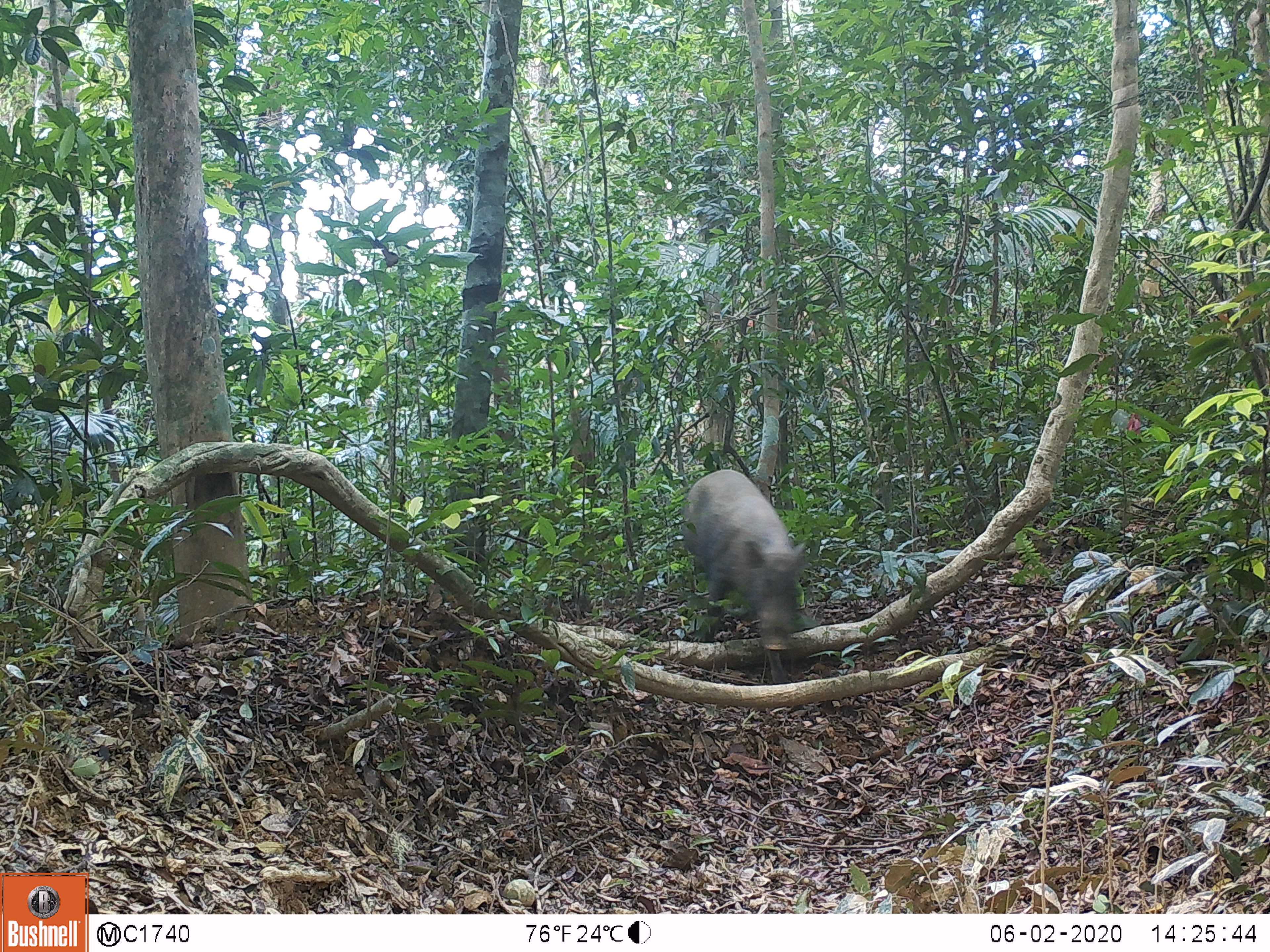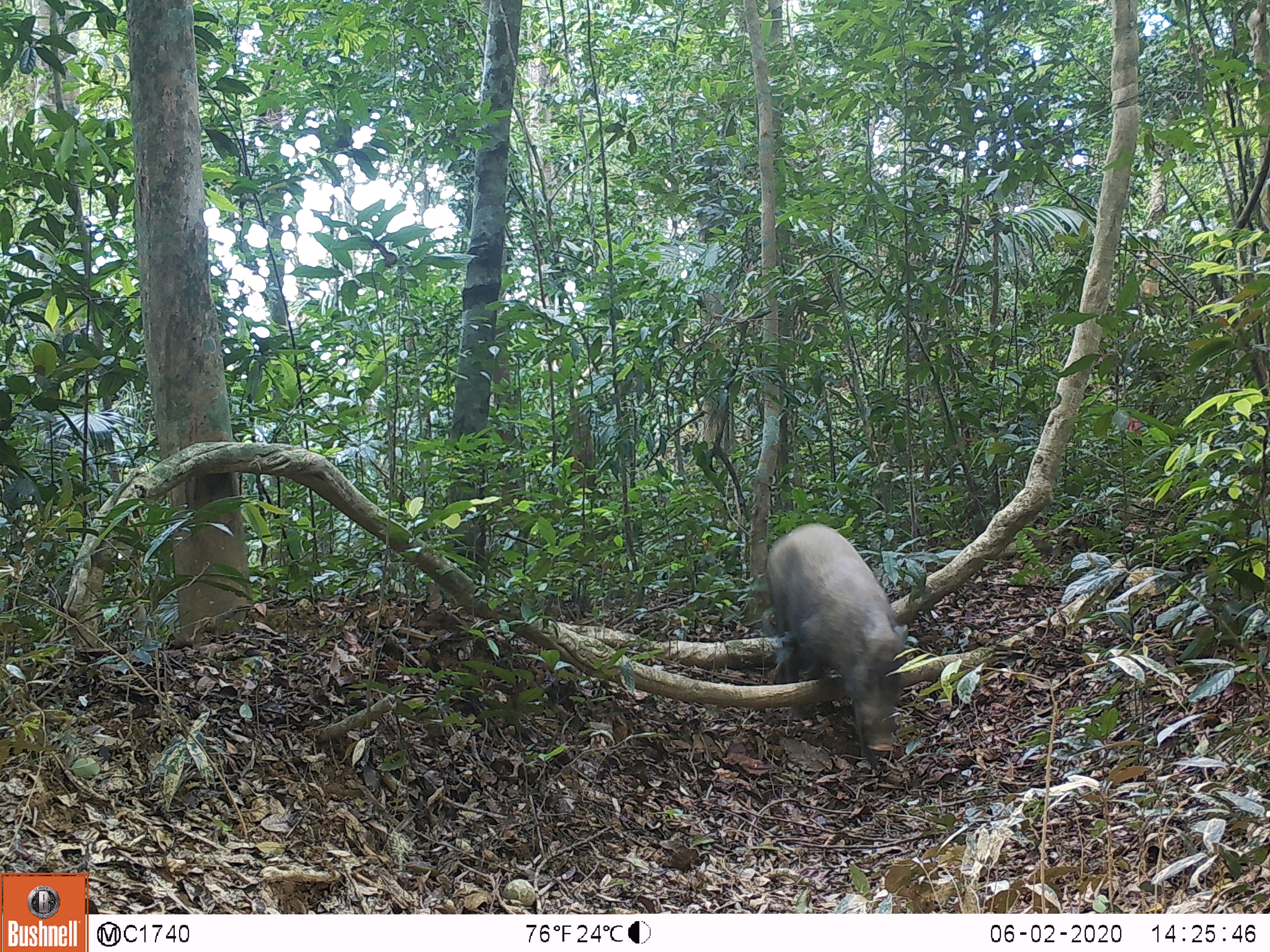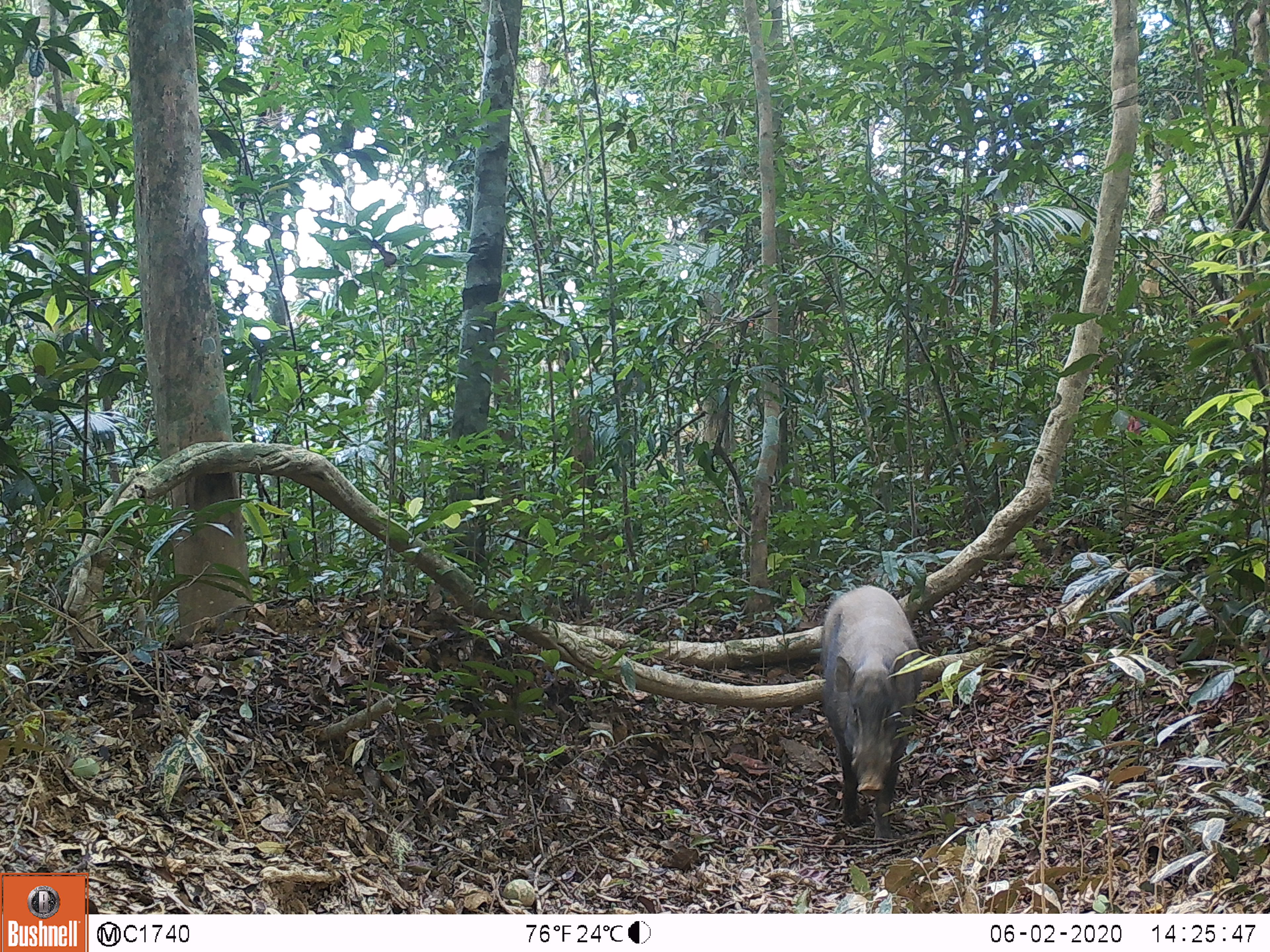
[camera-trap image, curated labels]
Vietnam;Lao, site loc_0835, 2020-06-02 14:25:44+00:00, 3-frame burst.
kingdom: Animalia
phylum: Chordata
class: Mammalia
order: Artiodactyla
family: Suidae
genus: Sus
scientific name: Sus scrofa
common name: eurasian wild pig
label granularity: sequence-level